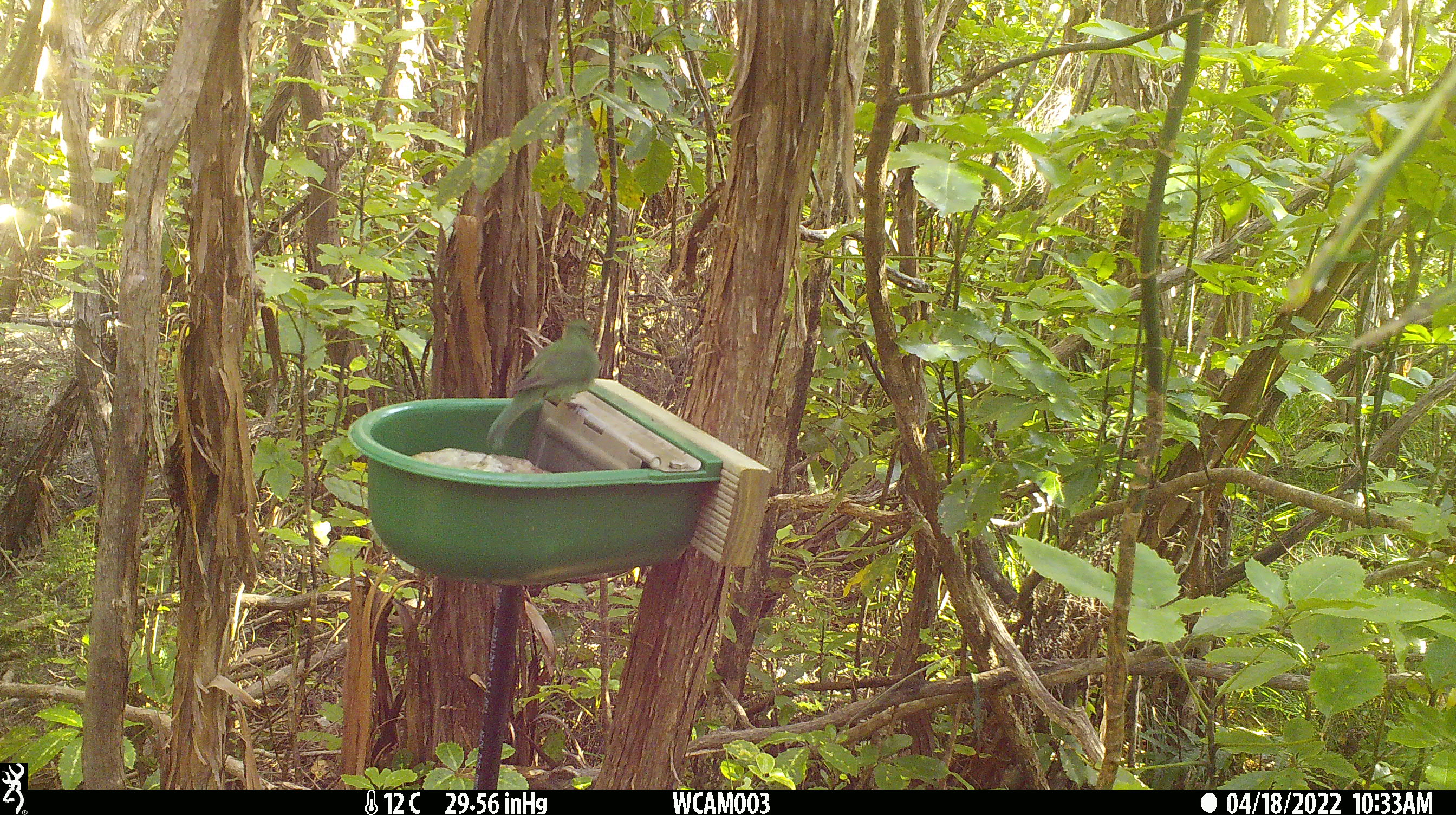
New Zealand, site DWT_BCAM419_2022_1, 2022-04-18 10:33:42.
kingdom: Animalia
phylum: Chordata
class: Aves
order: Psittaciformes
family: Psittaculidae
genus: Cyanoramphus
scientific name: Cyanoramphus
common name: parakeet